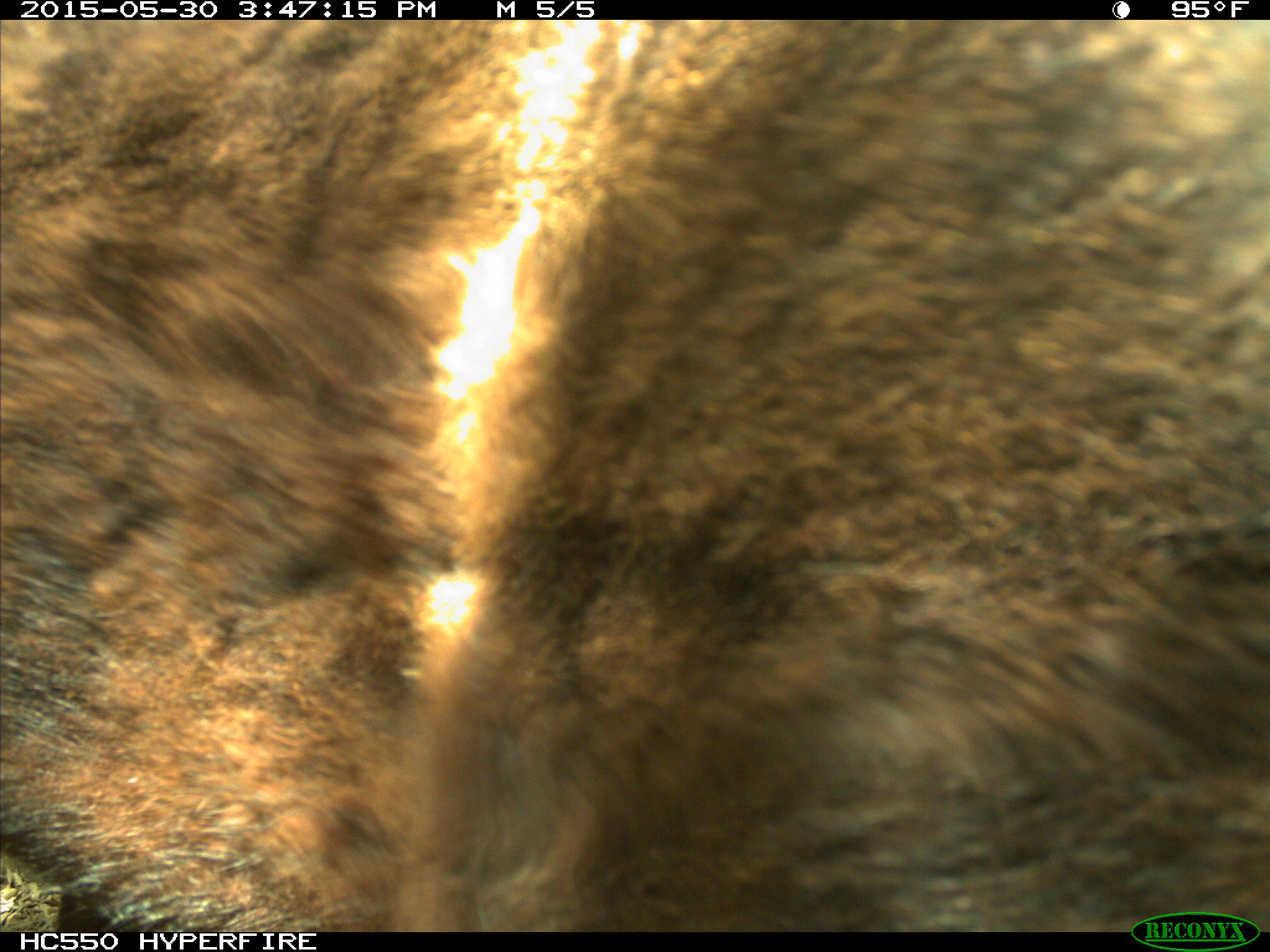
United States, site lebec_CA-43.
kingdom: Animalia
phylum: Chordata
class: Mammalia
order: Artiodactyla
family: Bovidae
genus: Bos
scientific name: Bos taurus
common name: domestic cow